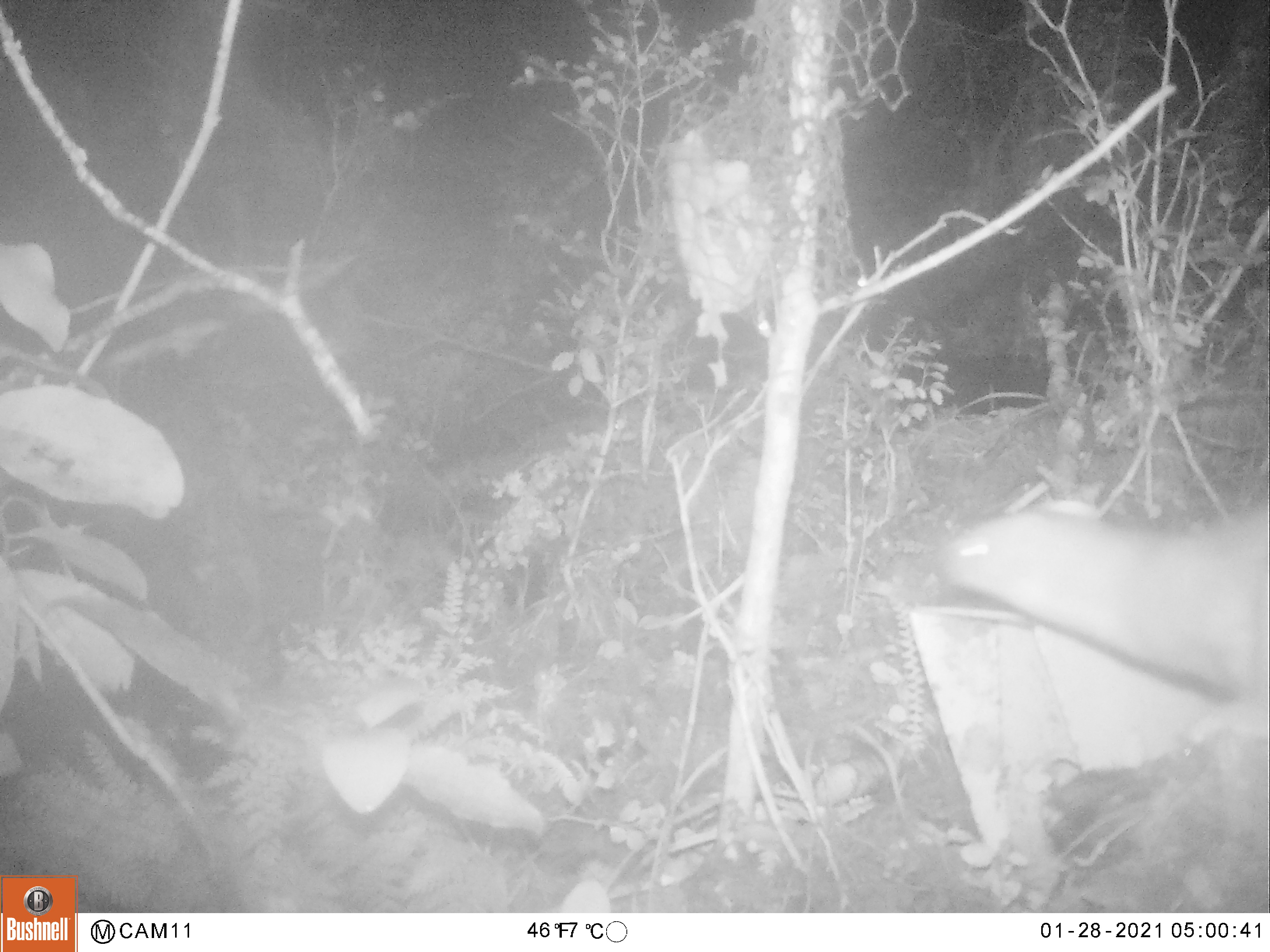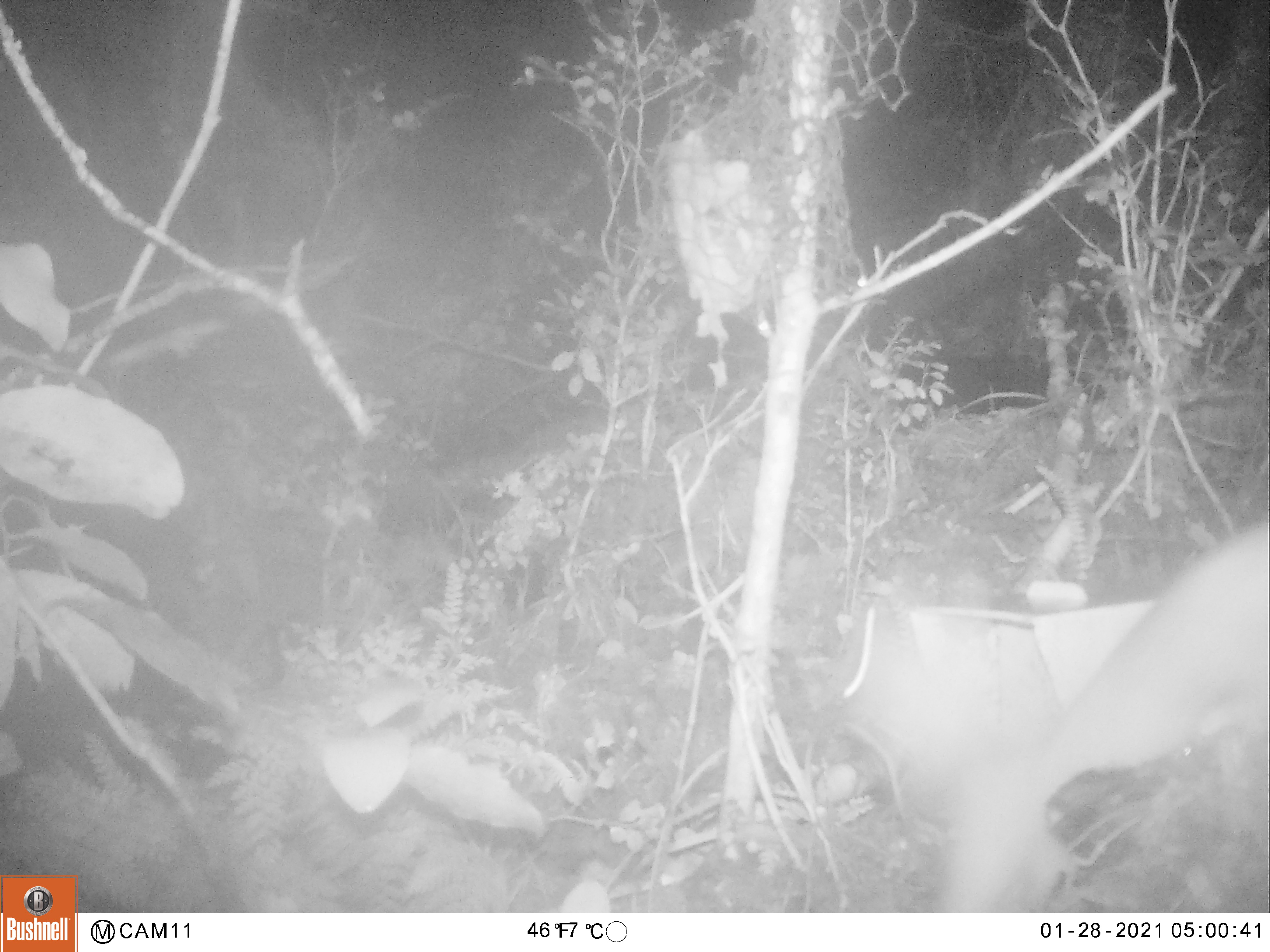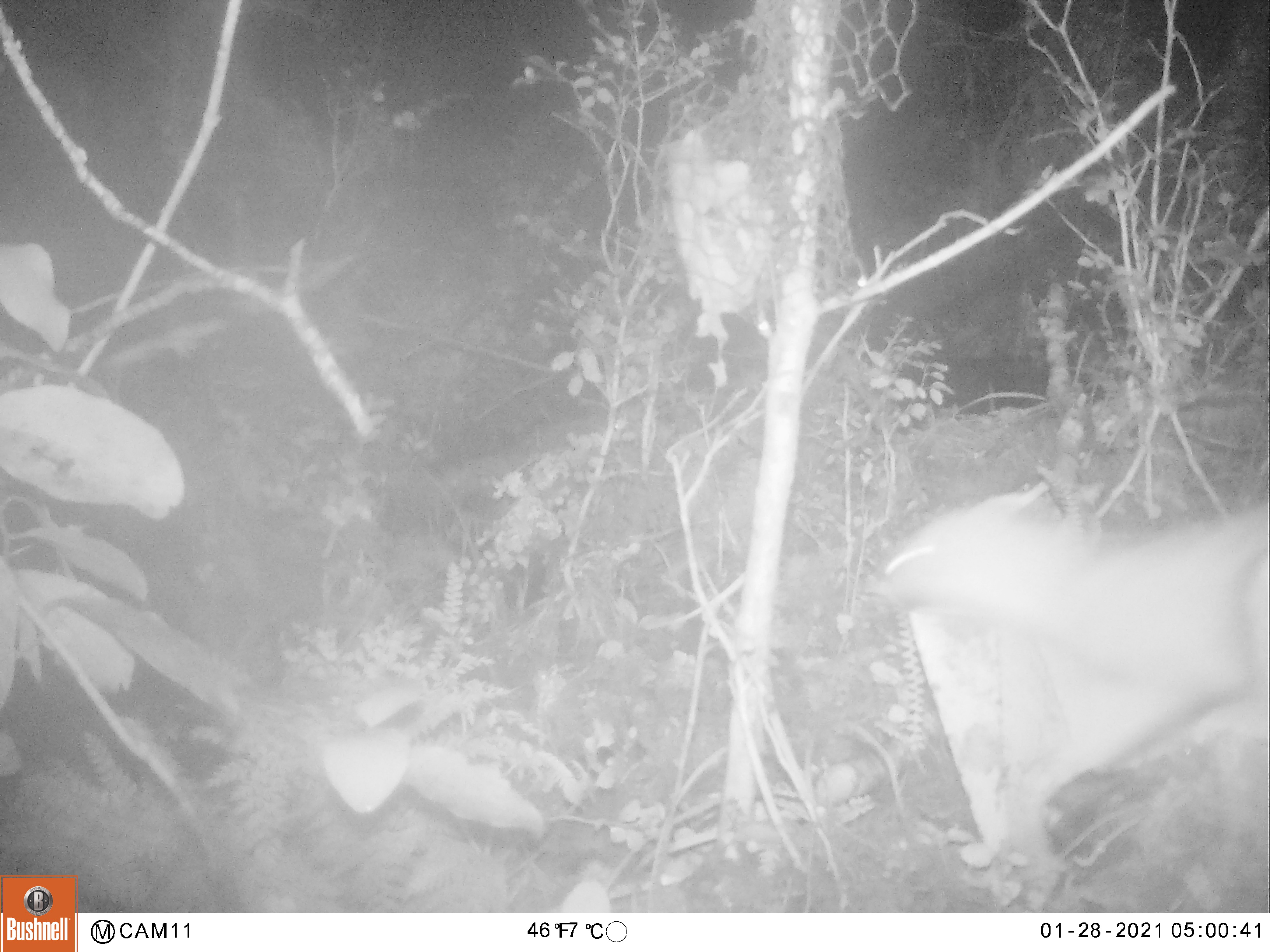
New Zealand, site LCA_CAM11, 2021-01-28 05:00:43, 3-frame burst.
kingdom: Animalia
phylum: Chordata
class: Mammalia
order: Carnivora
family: Mustelidae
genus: Mustela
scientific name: Mustela erminea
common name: stoat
Stoat (Mustela erminea).